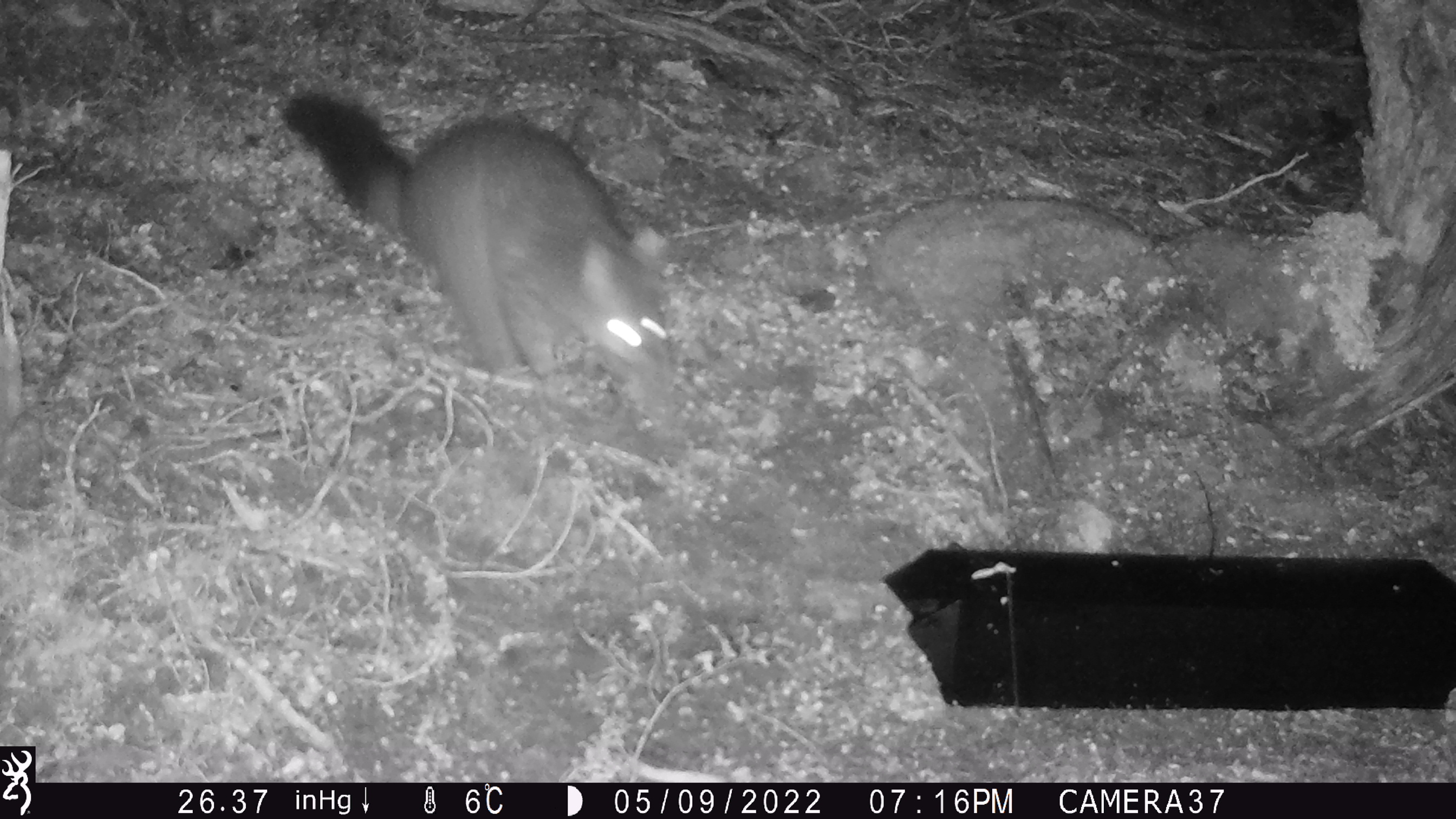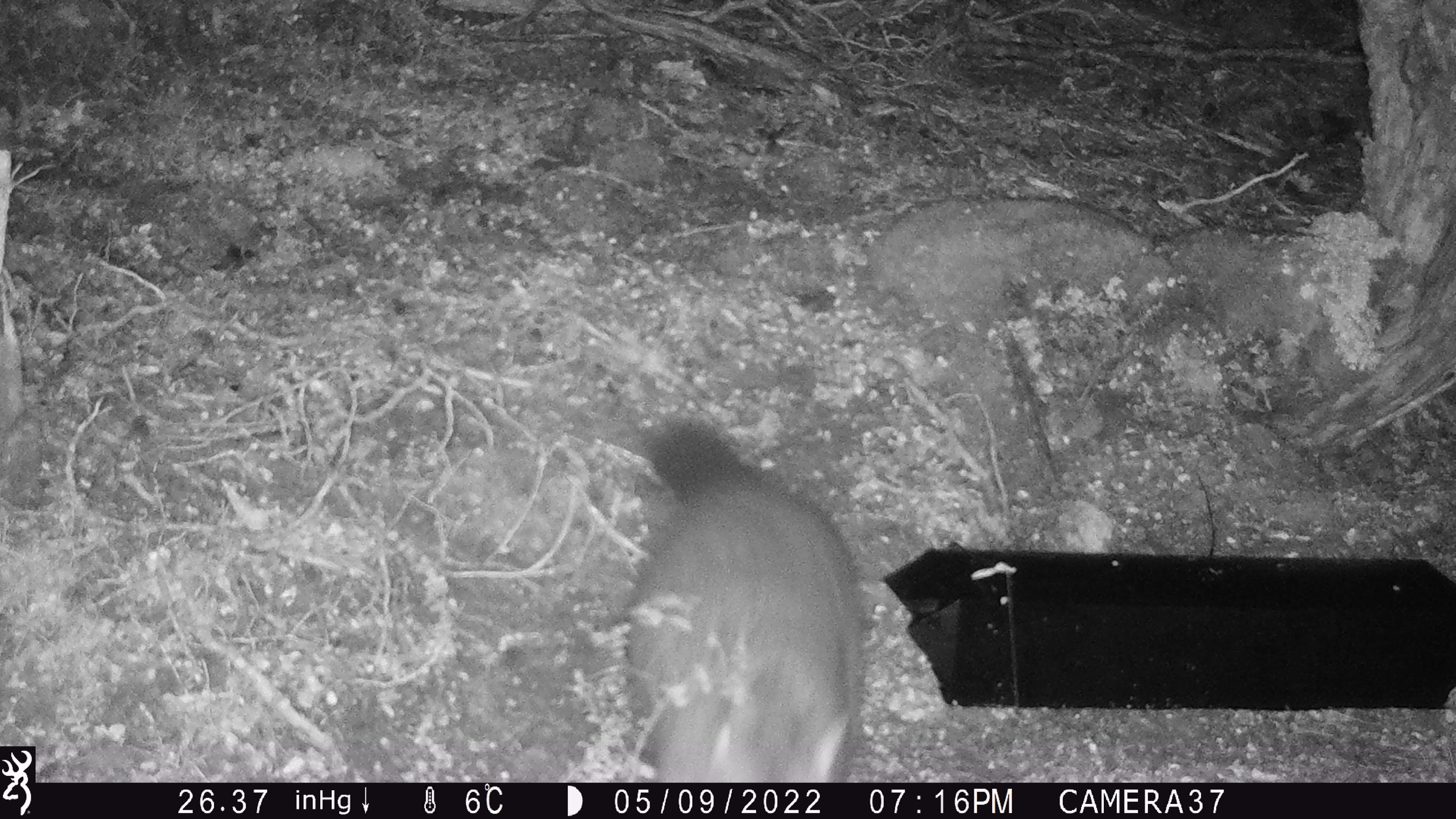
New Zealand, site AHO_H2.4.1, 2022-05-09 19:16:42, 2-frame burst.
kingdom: Animalia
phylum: Chordata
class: Mammalia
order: Diprotodontia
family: Phalangeridae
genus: Trichosurus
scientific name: Trichosurus vulpecula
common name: common brushtail possum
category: possum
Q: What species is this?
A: Possum (common brushtail possum) (Trichosurus vulpecula).